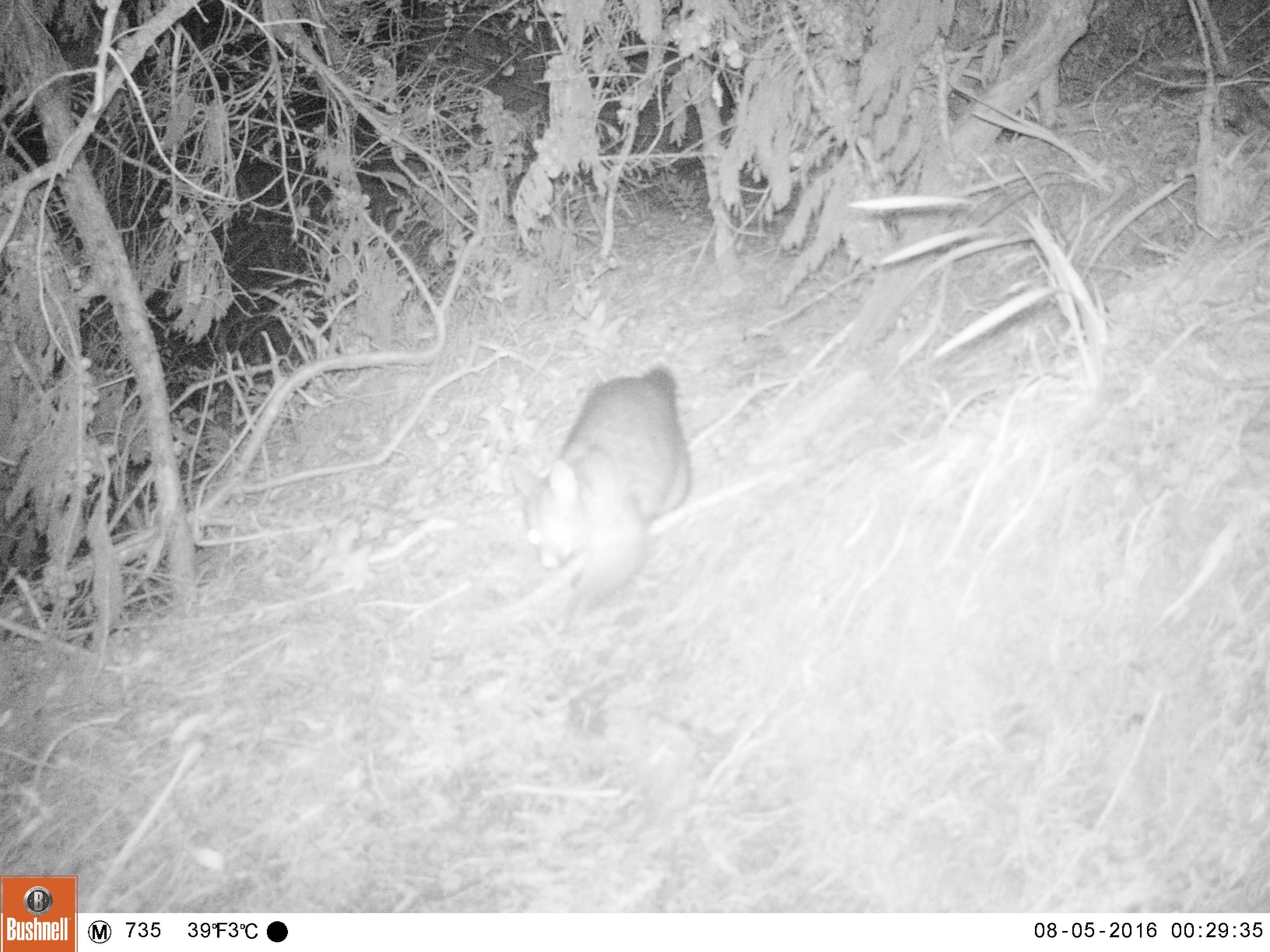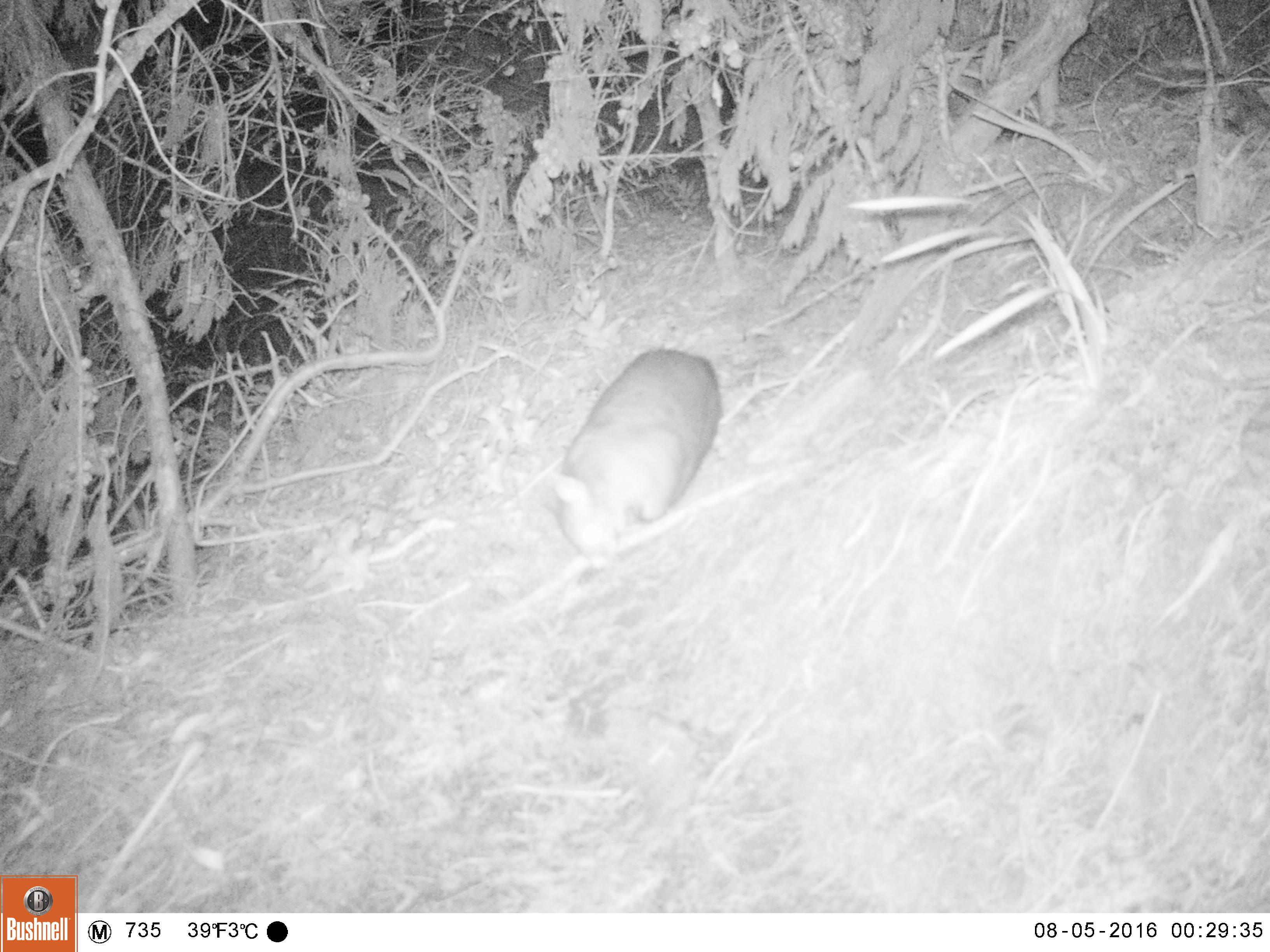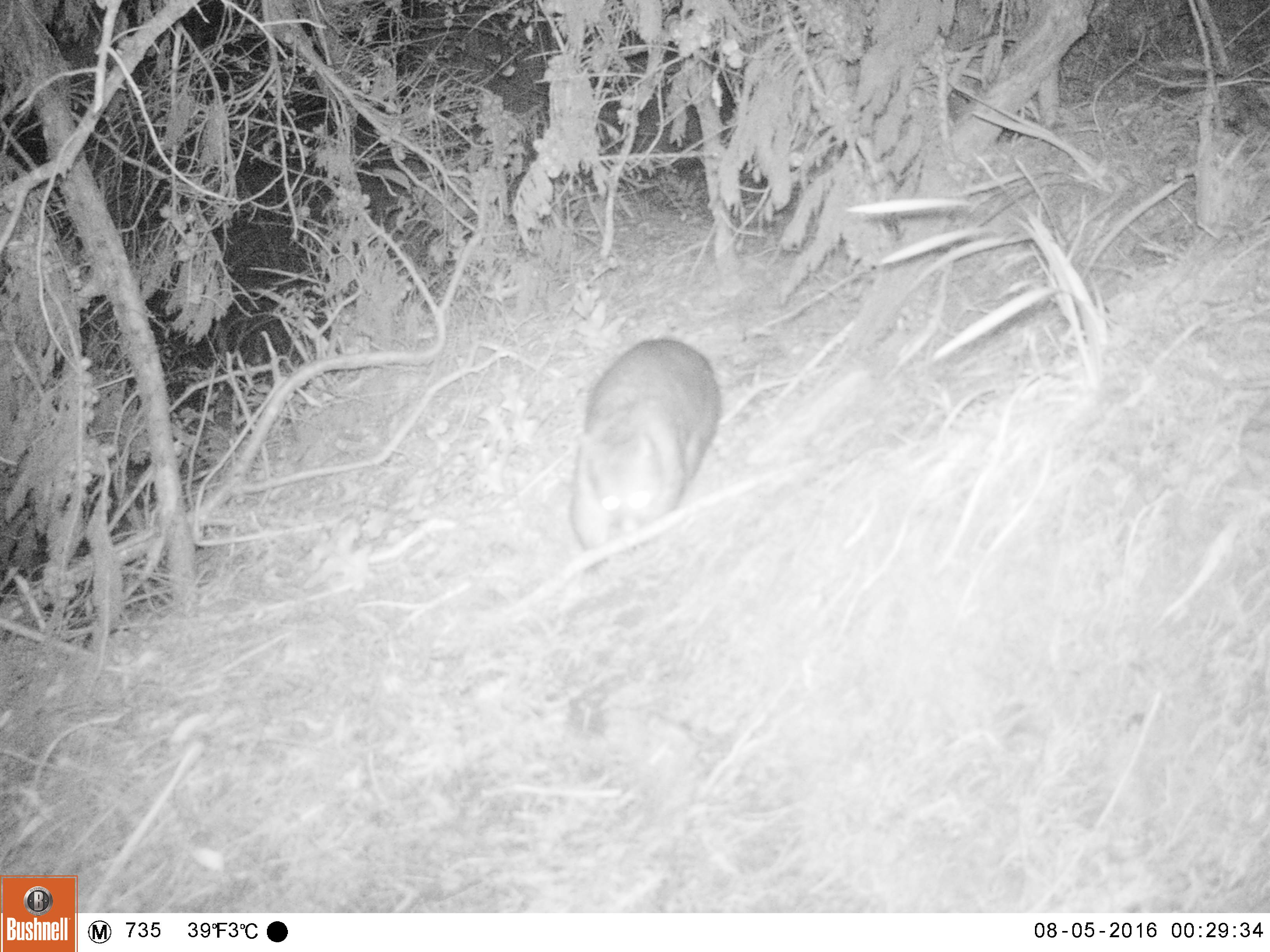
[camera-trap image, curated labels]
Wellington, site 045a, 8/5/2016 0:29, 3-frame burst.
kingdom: Animalia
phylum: Chordata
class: Mammalia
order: Didelphimorphia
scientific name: Didelphimorphia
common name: possum